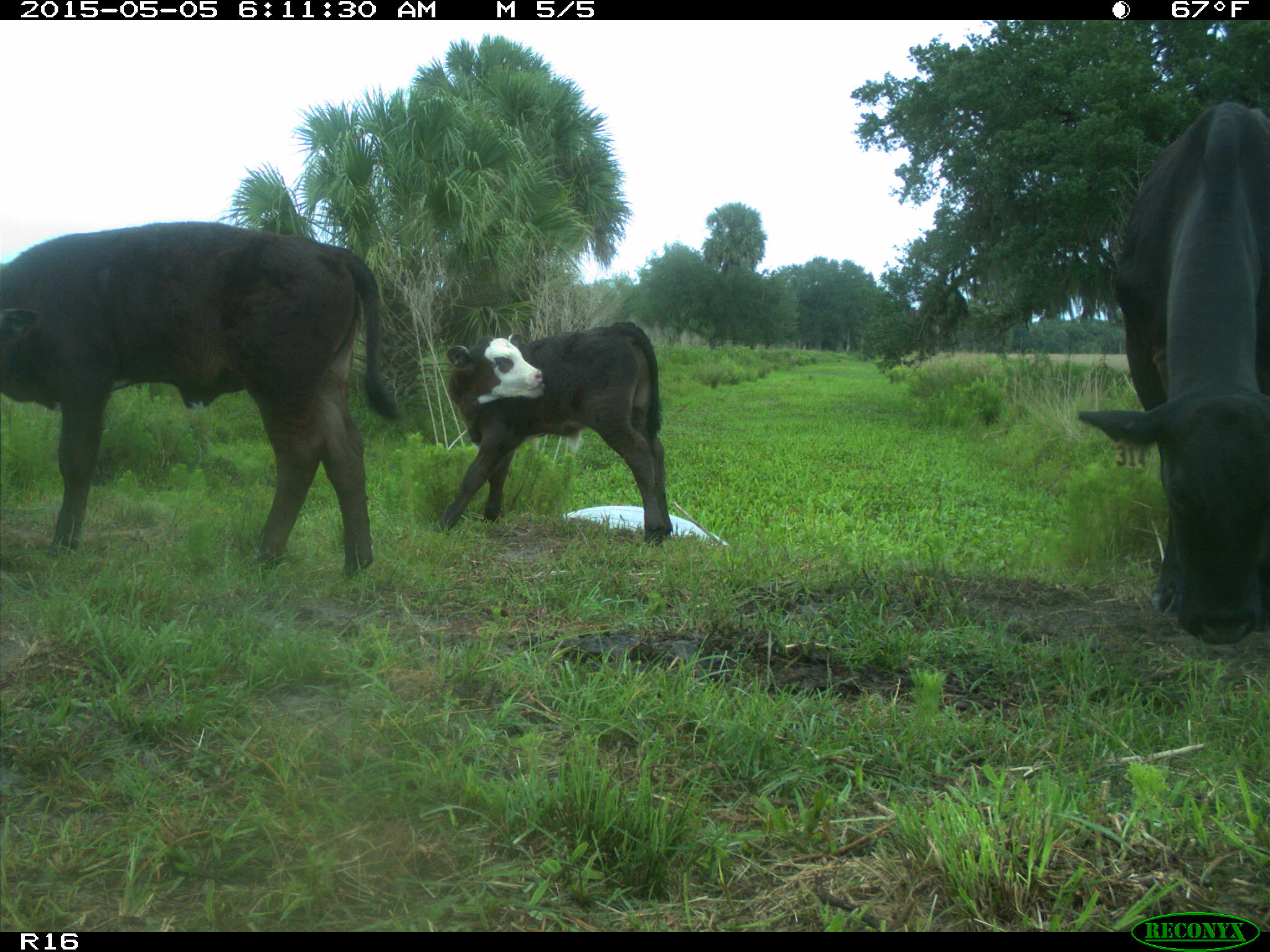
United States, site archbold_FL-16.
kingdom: Animalia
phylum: Chordata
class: Mammalia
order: Artiodactyla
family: Bovidae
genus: Bos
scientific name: Bos taurus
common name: domestic cow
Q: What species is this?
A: Bos taurus (domestic cow).